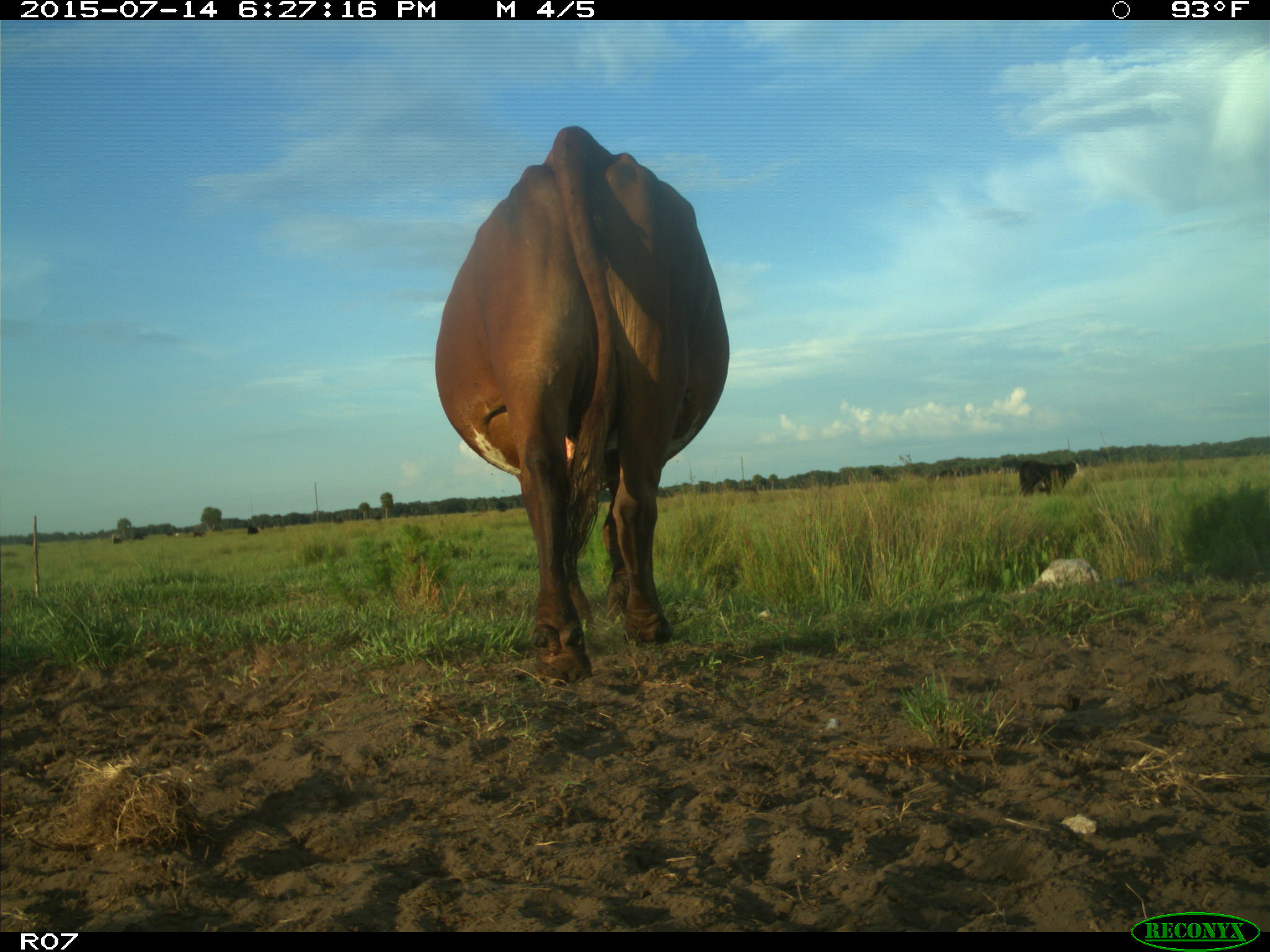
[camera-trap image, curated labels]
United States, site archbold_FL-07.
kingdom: Animalia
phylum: Chordata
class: Mammalia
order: Artiodactyla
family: Bovidae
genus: Bos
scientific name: Bos taurus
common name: domestic cow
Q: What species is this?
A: Bos taurus (domestic cow).